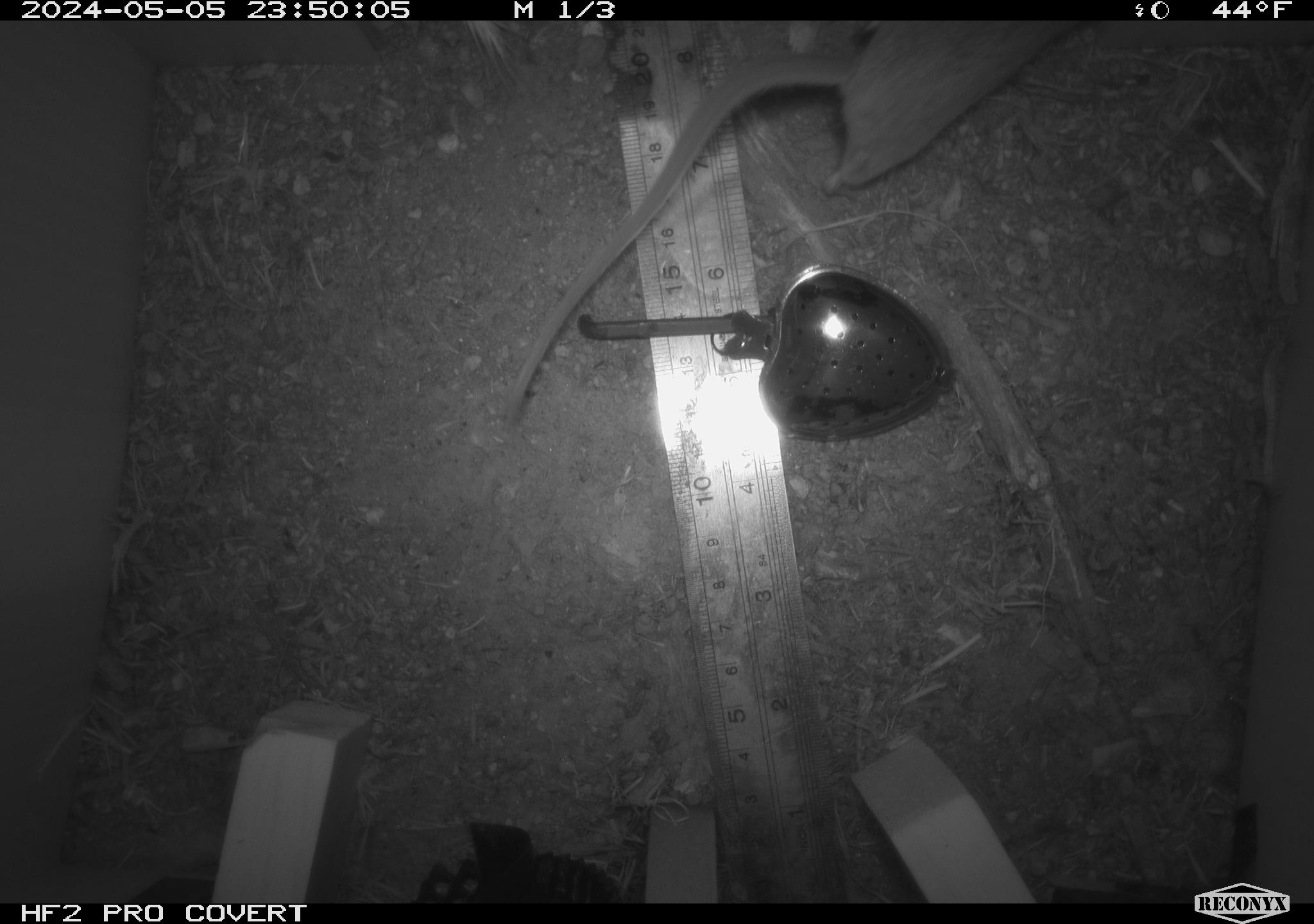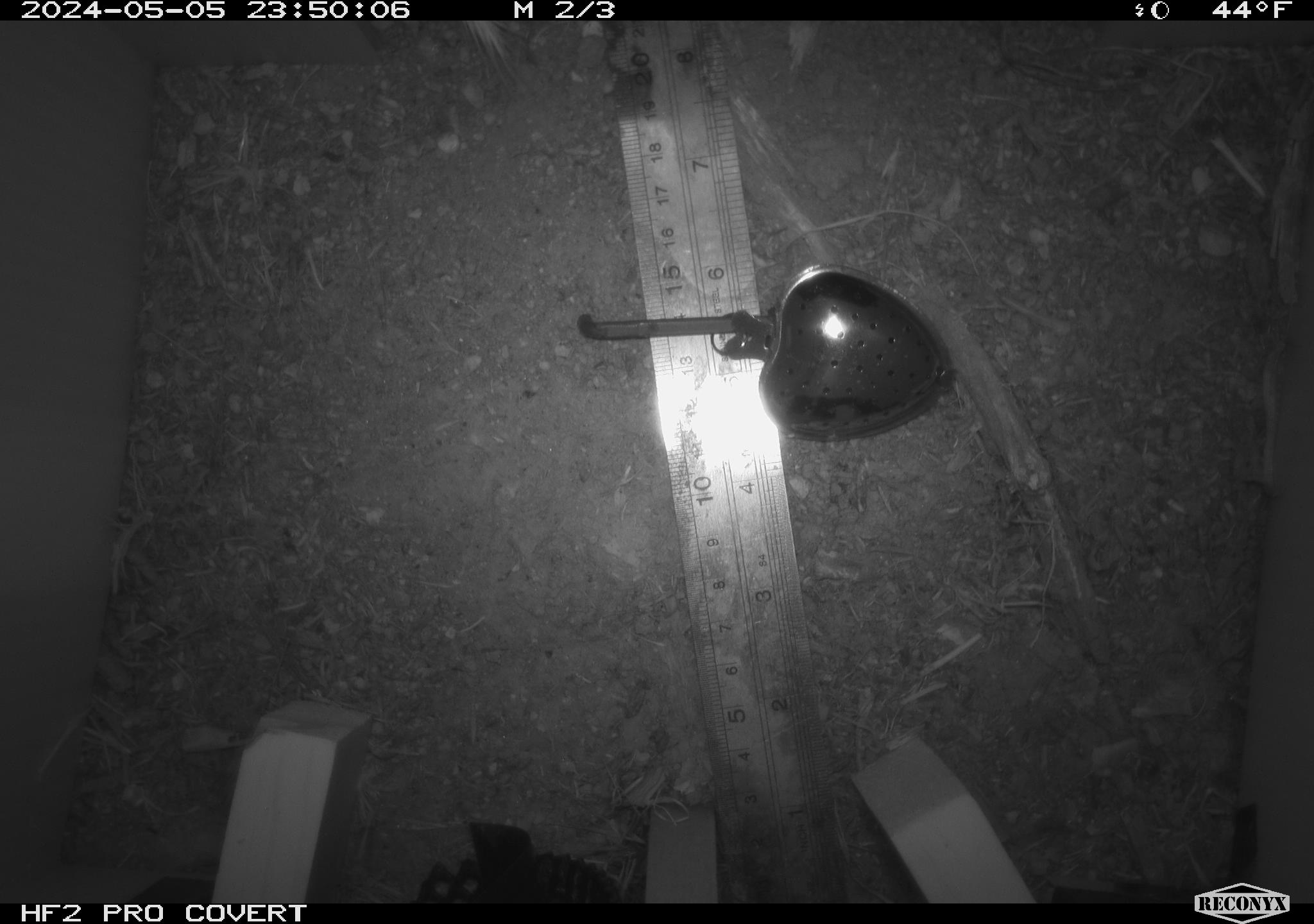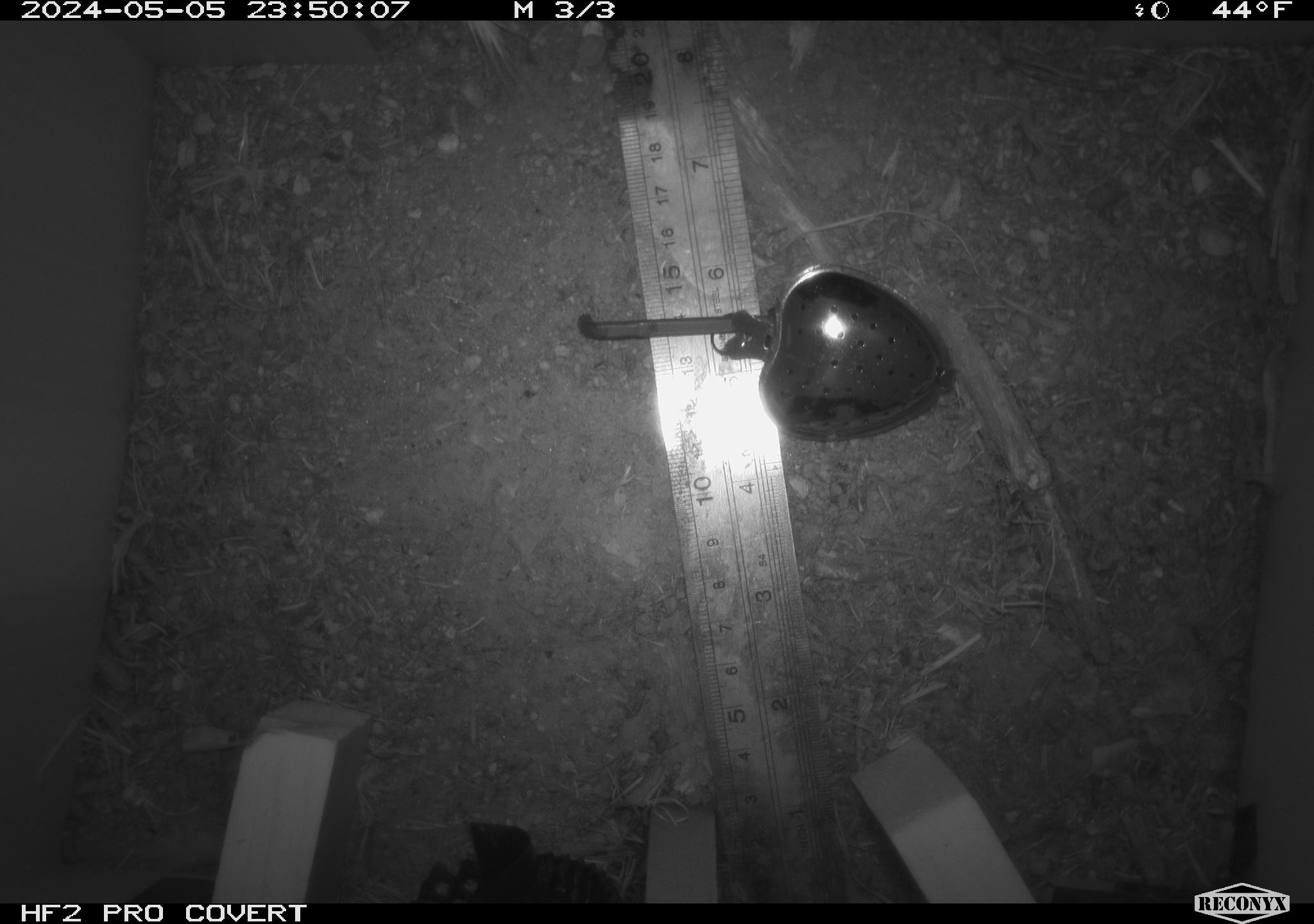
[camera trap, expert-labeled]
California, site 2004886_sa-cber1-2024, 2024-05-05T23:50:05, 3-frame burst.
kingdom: Animalia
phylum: Chordata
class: Mammalia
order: Rodentia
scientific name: Rodentia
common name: mouse species